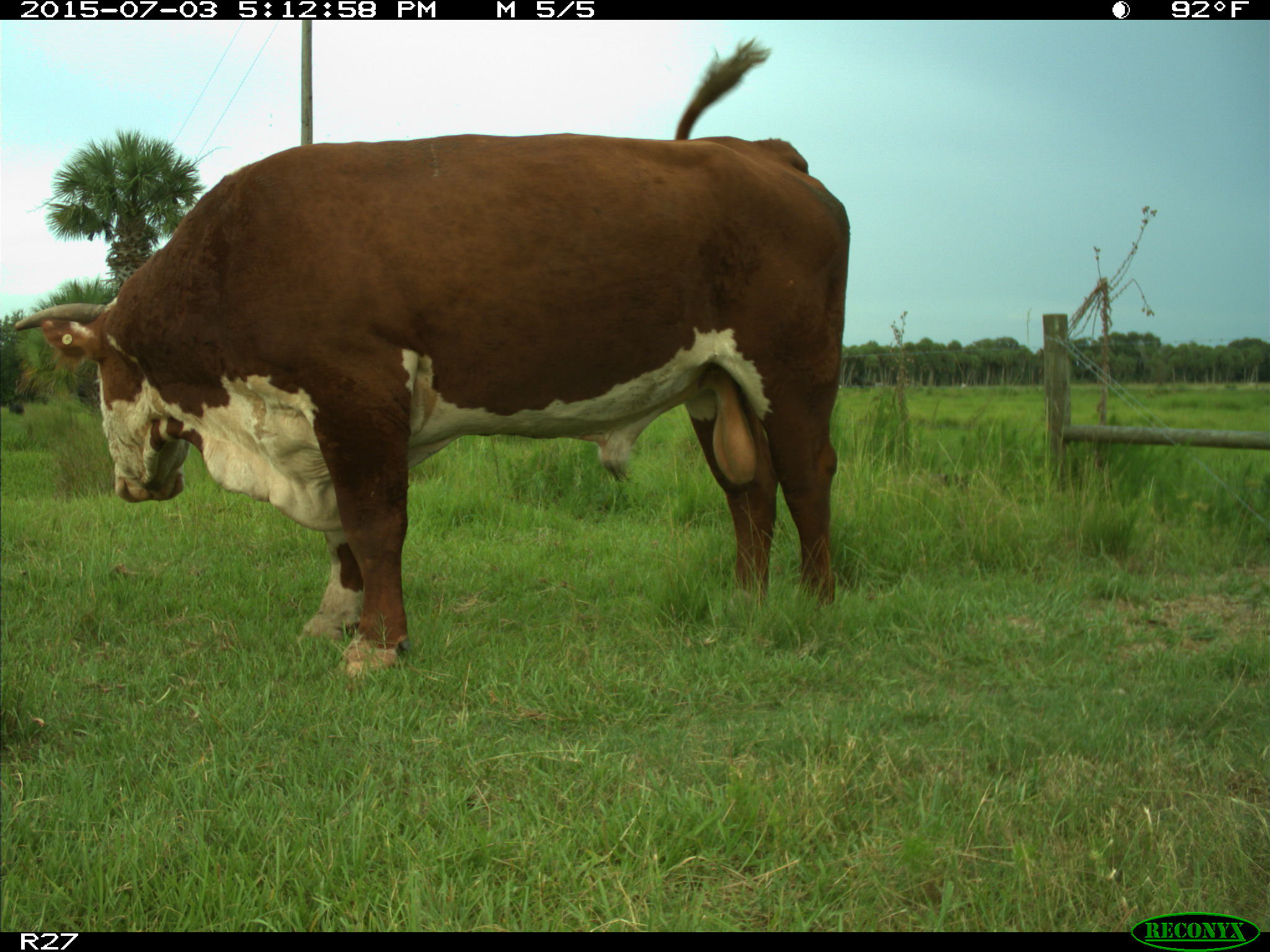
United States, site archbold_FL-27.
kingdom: Animalia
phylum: Chordata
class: Mammalia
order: Artiodactyla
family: Bovidae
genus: Bos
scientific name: Bos taurus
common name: domestic cow